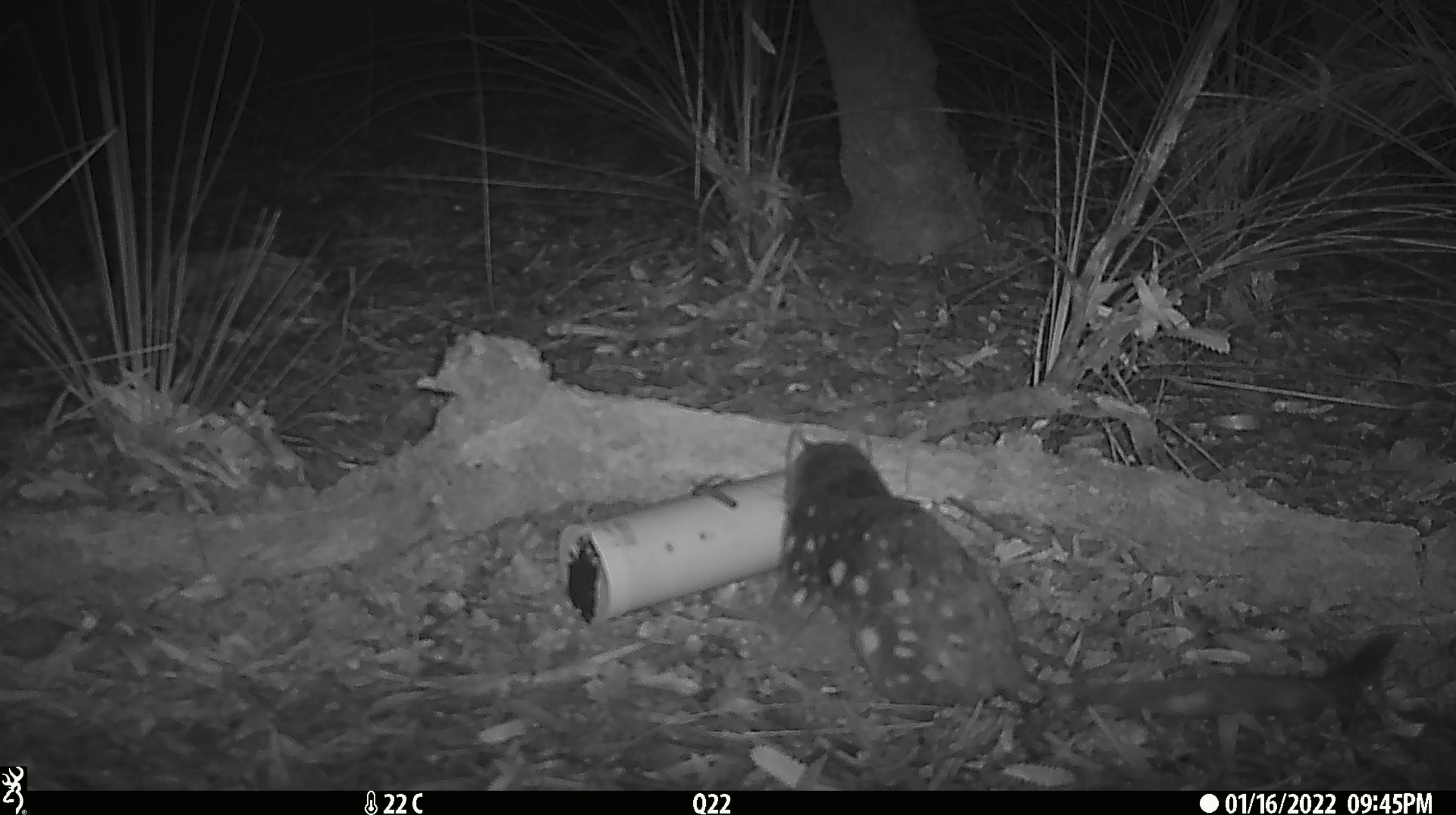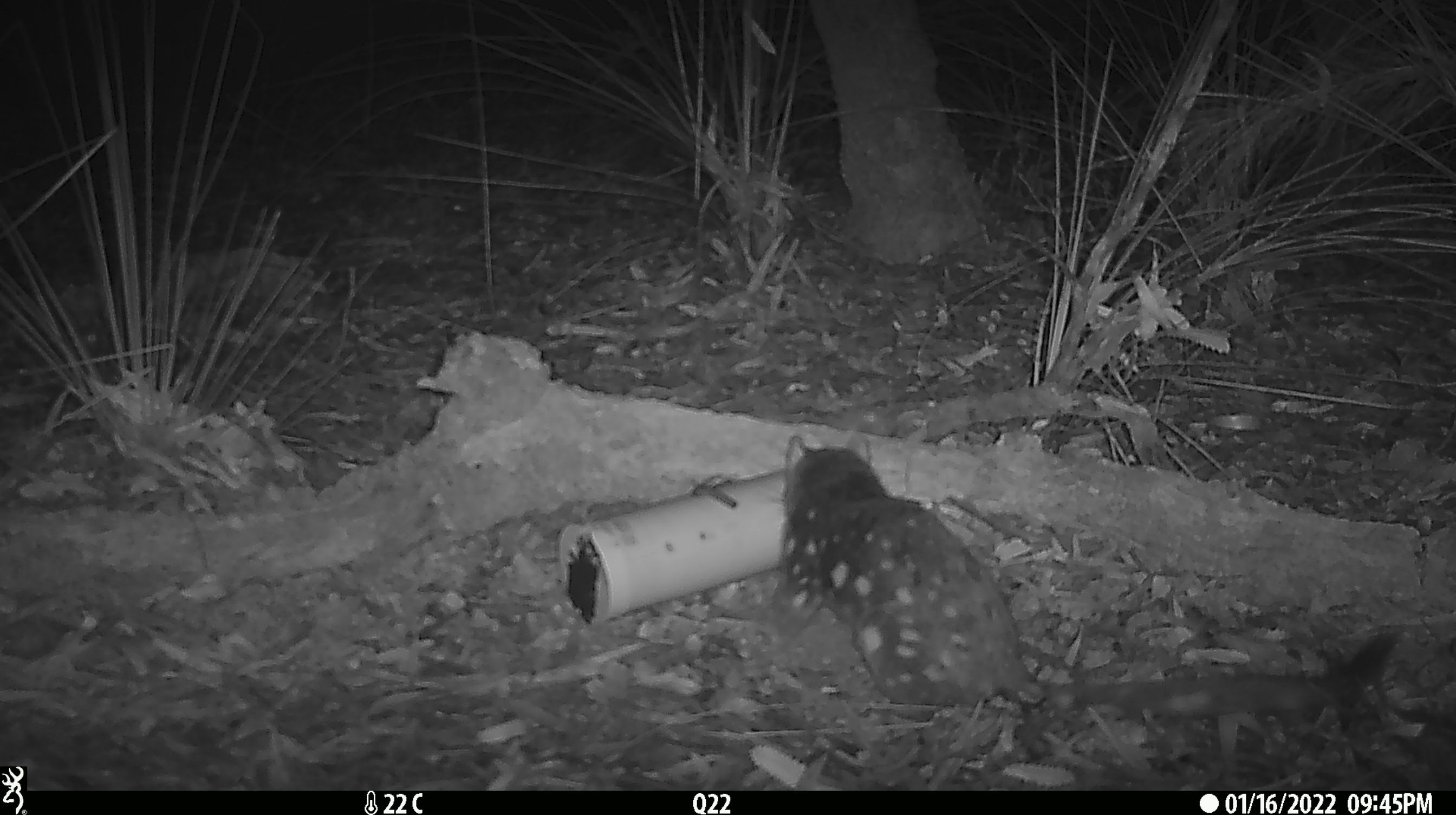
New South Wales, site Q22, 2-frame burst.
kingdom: Animalia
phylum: Chordata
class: Mammalia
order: Dasyuromorphia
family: Dasyuridae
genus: Dasyurus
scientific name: Dasyurus maculatus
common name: spotted-tailed quoll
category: quoll